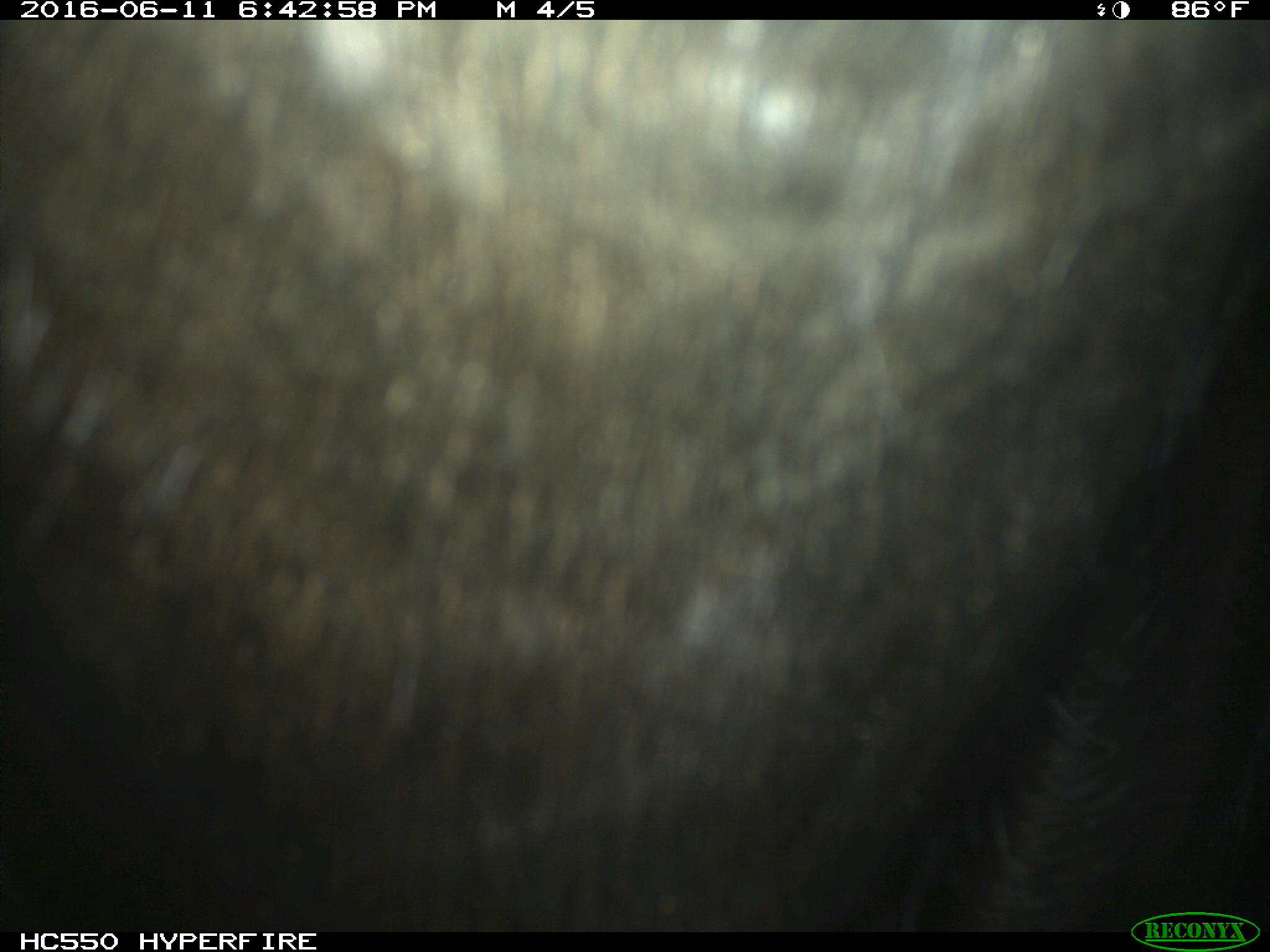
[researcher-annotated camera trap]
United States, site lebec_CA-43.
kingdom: Animalia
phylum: Chordata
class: Mammalia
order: Artiodactyla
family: Bovidae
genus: Bos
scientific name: Bos taurus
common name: domestic cow